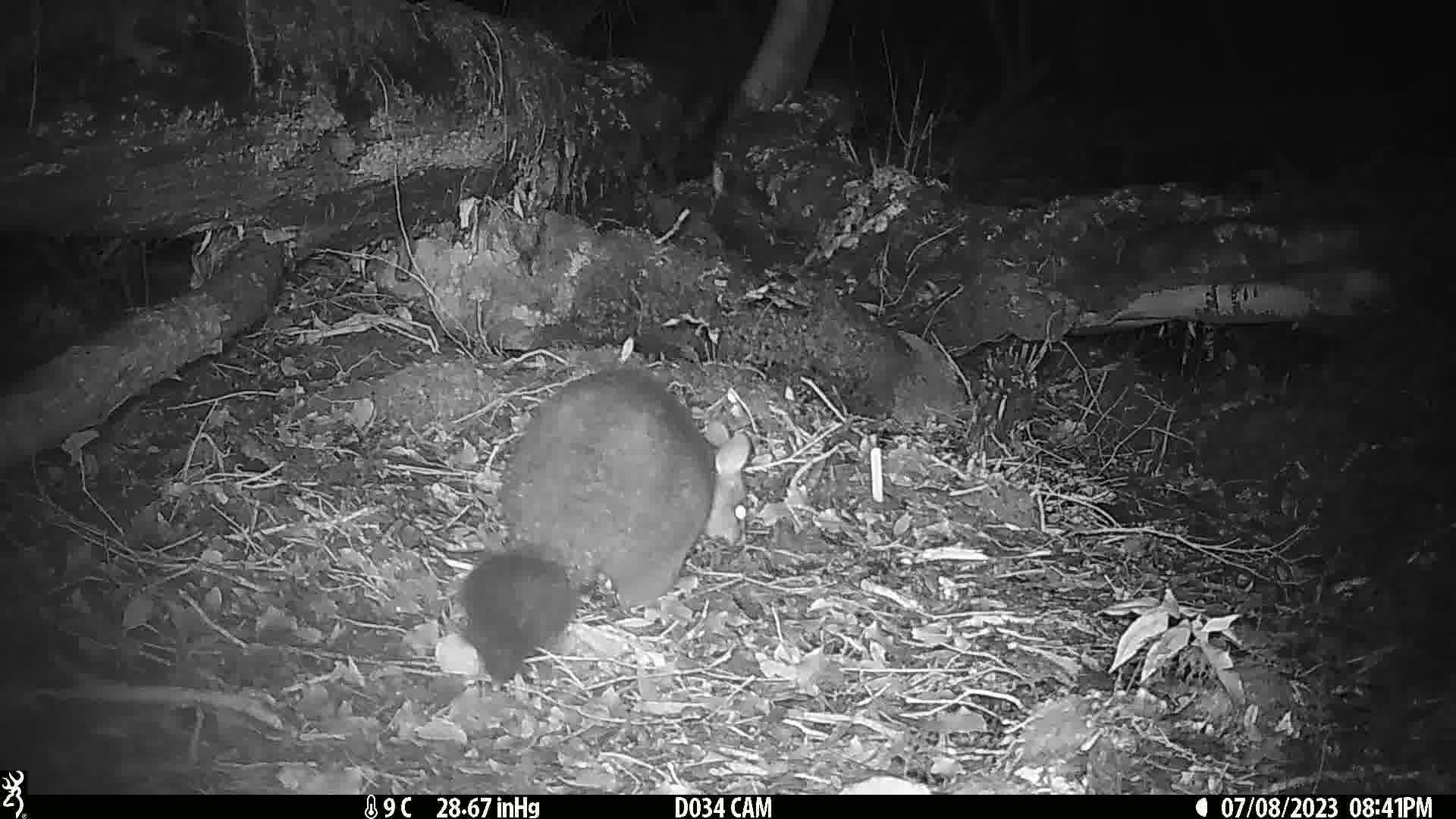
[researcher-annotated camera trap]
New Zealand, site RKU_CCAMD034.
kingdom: Animalia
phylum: Chordata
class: Mammalia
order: Diprotodontia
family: Phalangeridae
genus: Trichosurus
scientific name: Trichosurus vulpecula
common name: common brushtail possum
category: possum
Possum (common brushtail possum) (Trichosurus vulpecula).